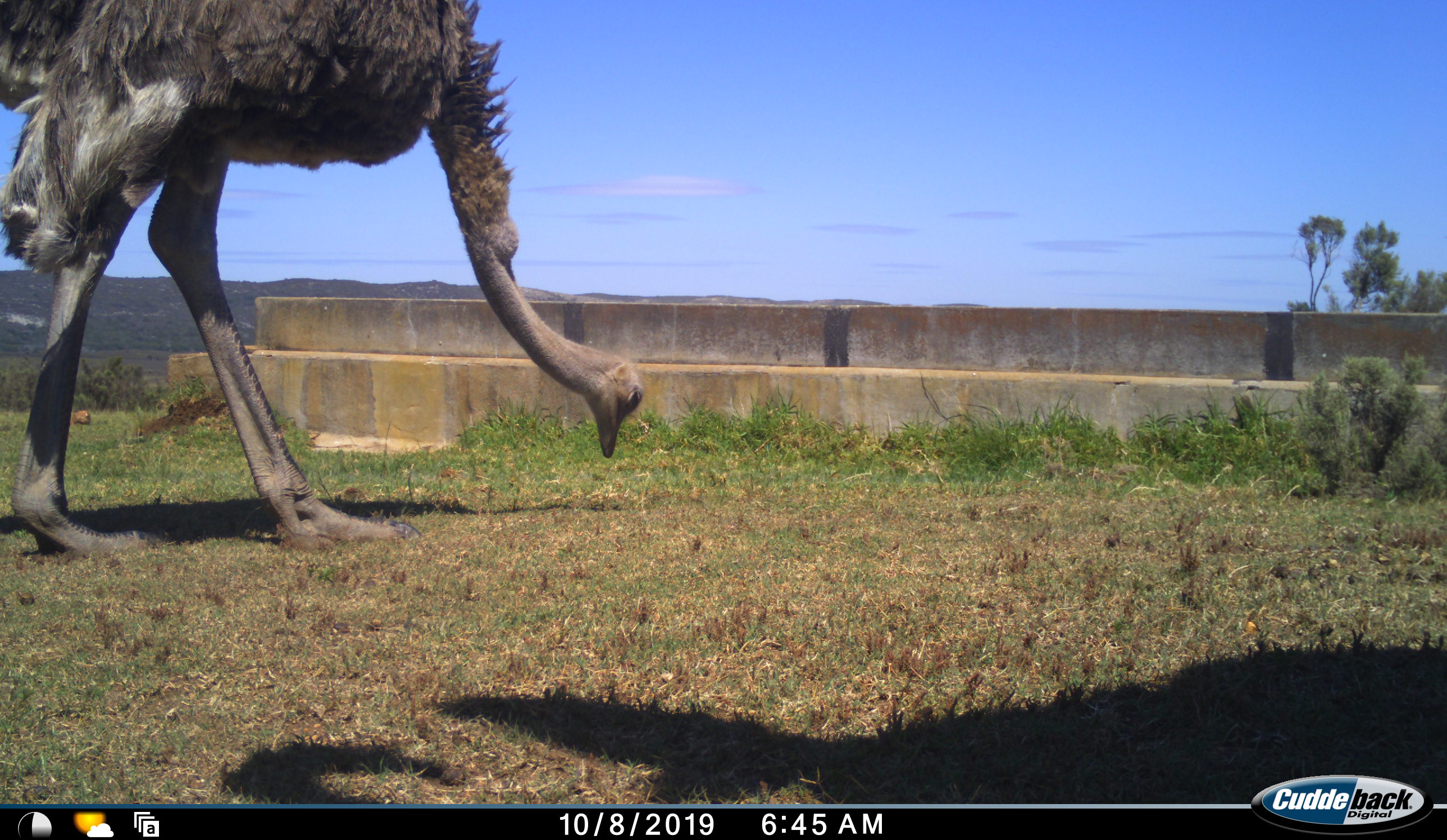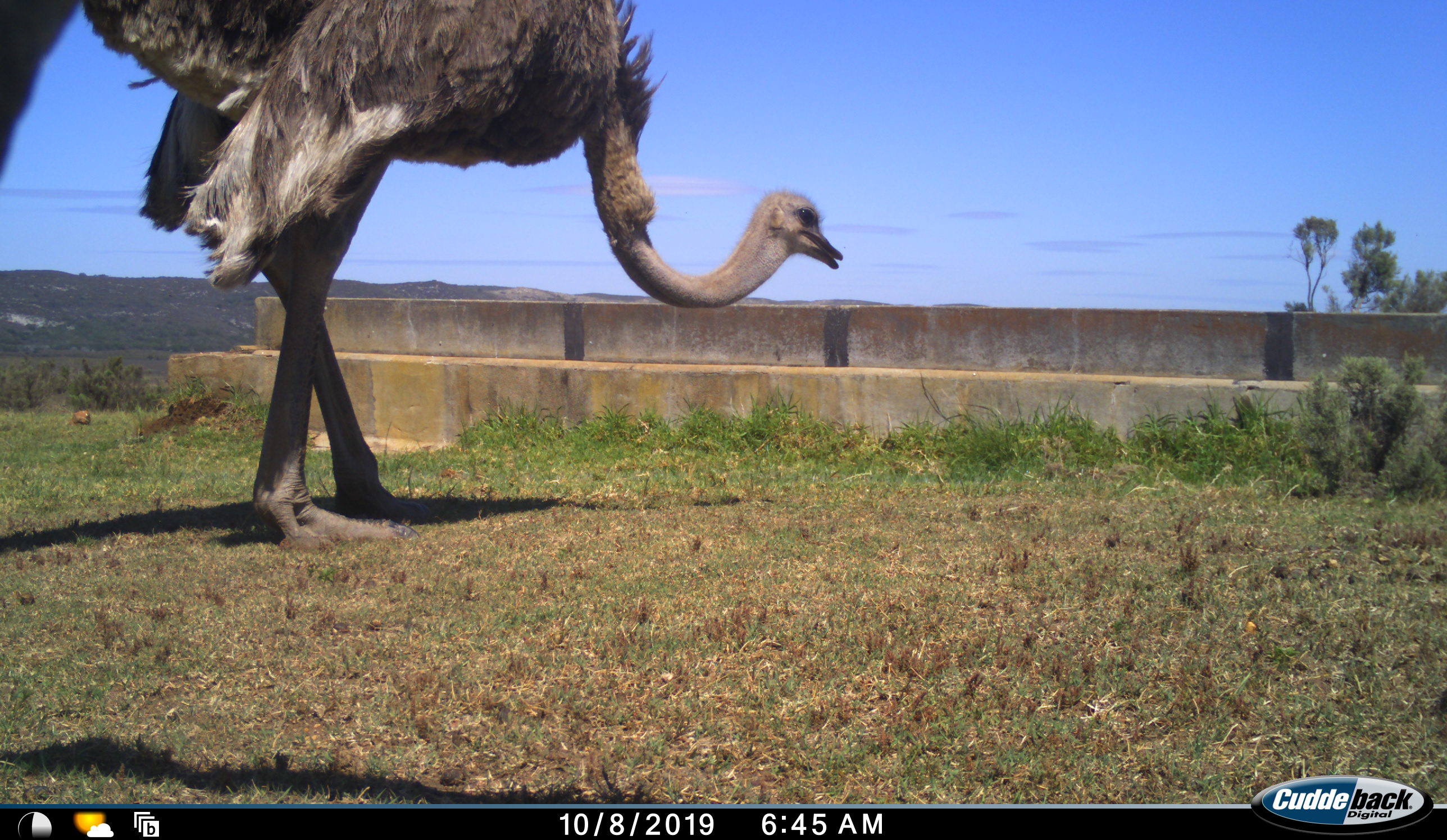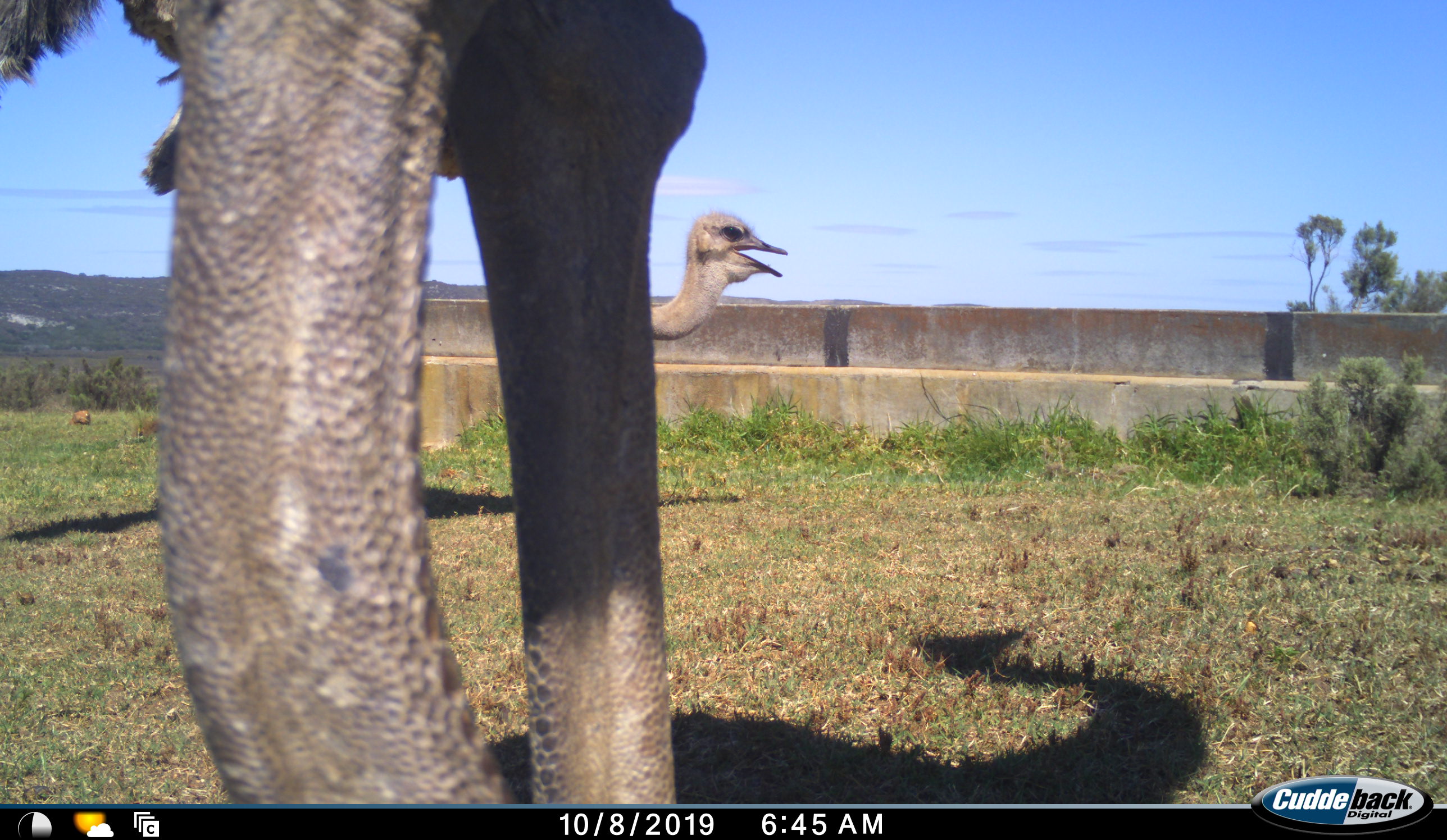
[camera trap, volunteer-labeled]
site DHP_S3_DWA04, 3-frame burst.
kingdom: Animalia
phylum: Chordata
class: Aves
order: Struthioniformes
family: Struthionidae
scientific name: Struthionidae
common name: ostrich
Ostrich (Struthionidae), count 2. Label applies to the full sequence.